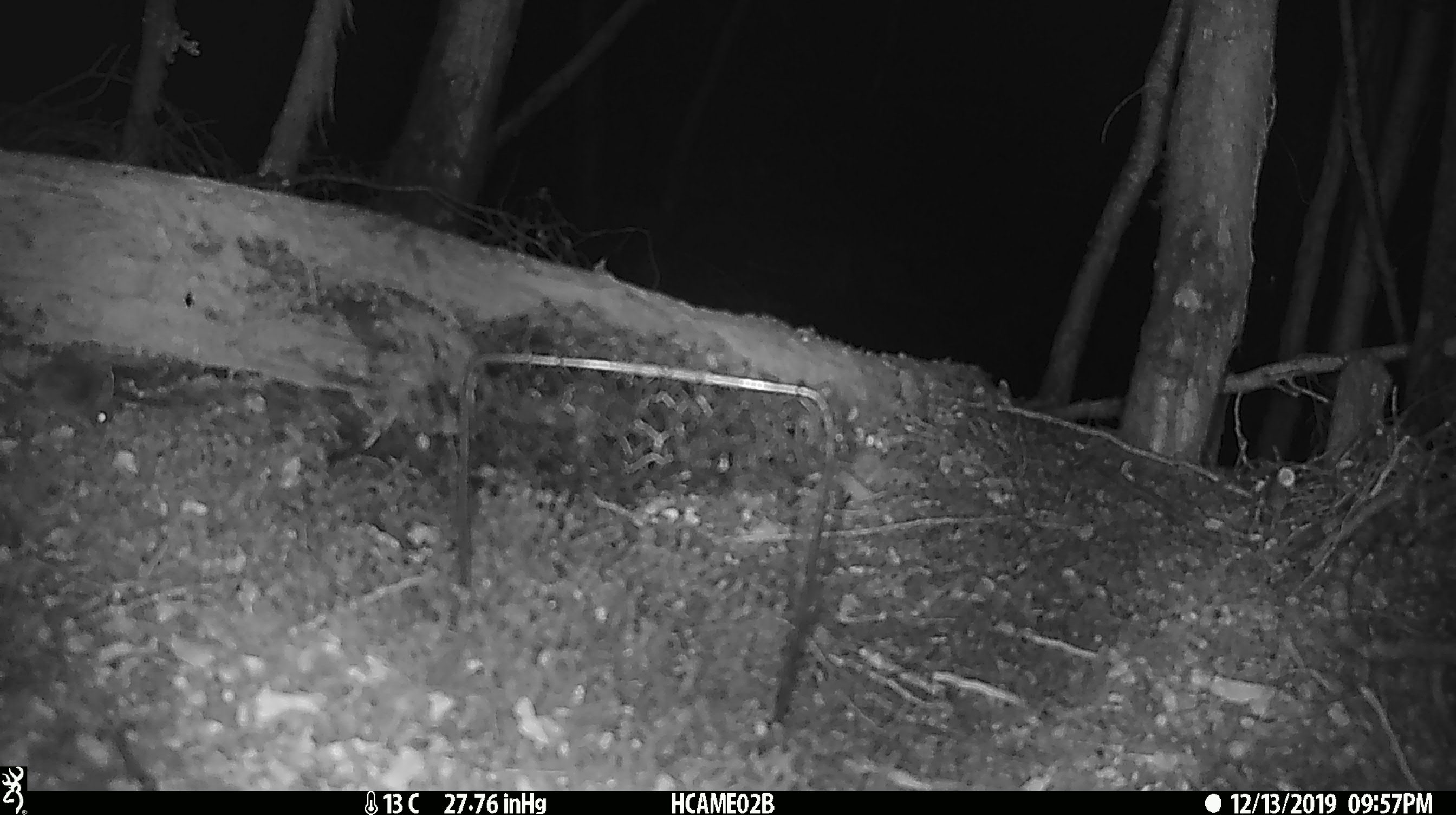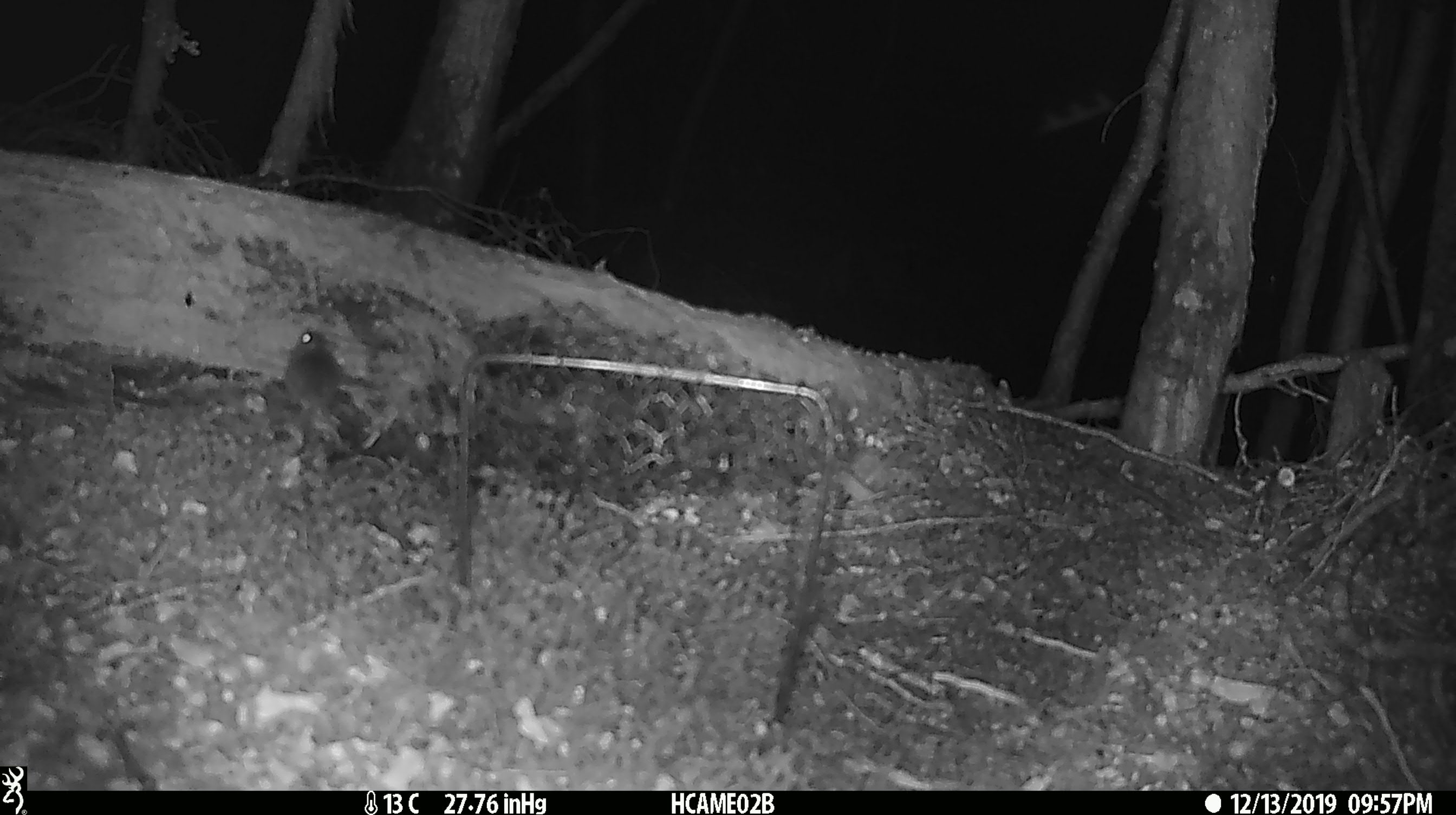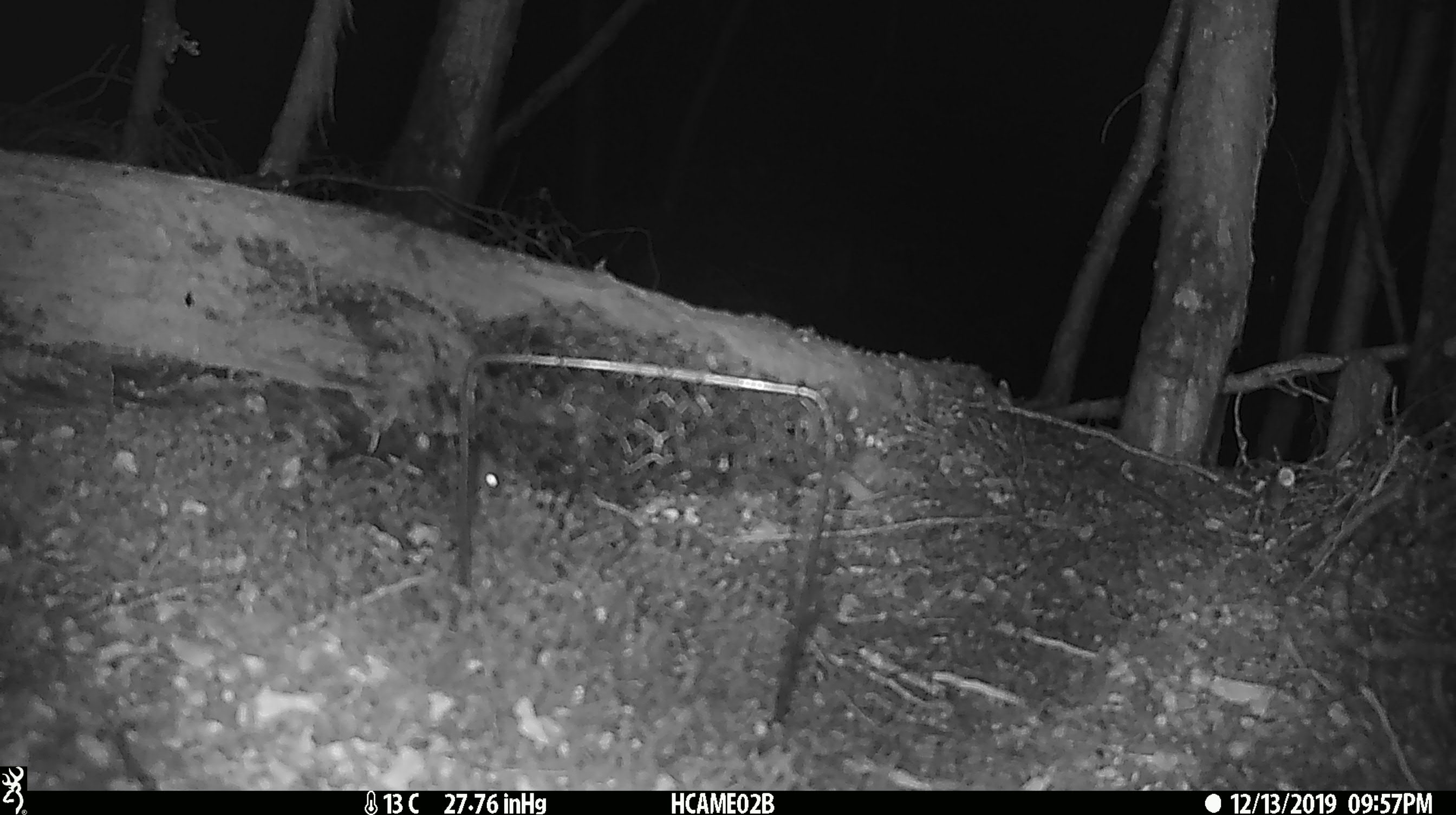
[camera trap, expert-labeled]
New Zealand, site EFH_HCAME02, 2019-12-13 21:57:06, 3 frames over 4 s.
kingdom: Animalia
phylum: Chordata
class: Mammalia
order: Rodentia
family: Muridae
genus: Mus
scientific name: Mus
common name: mouse